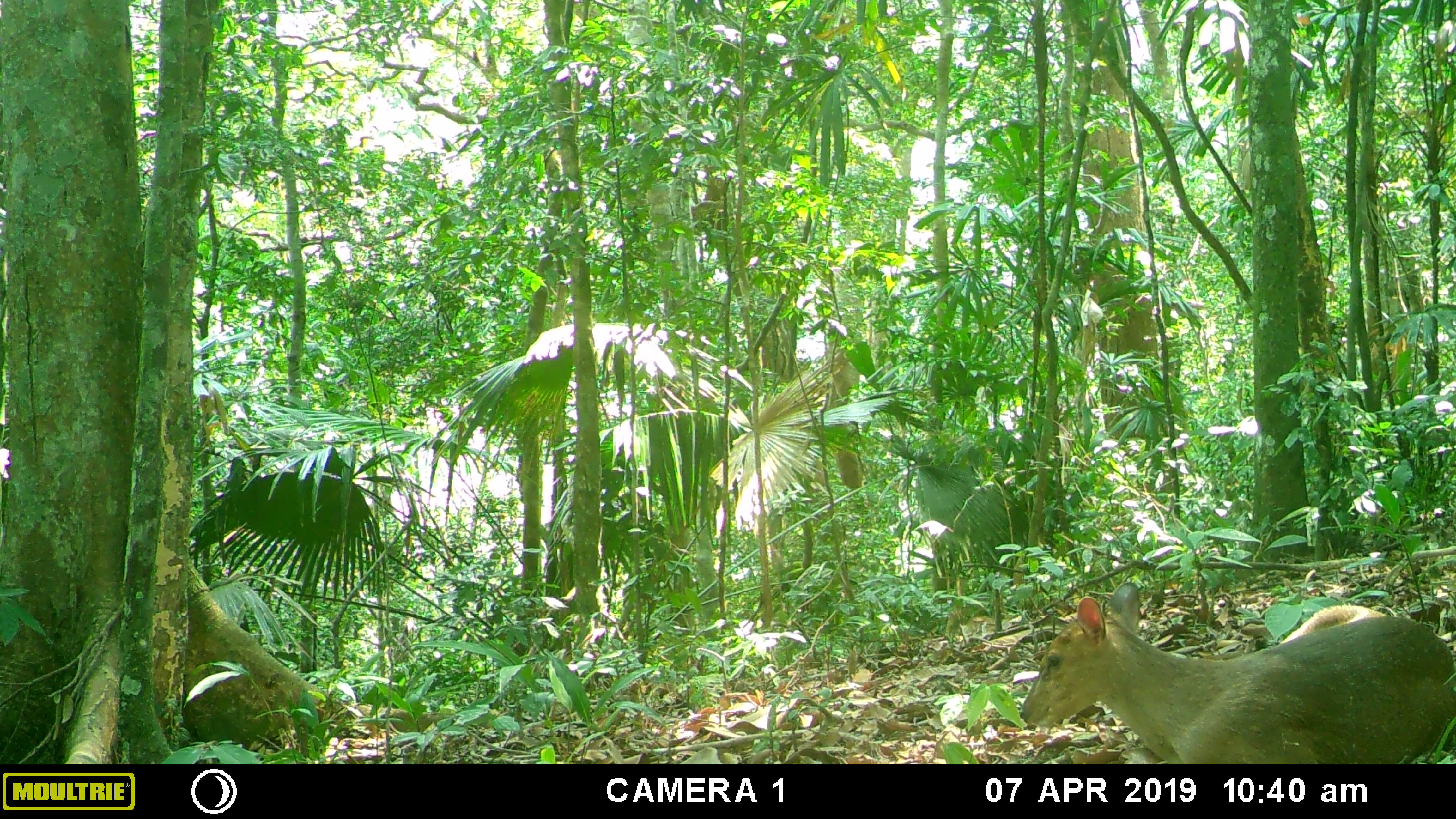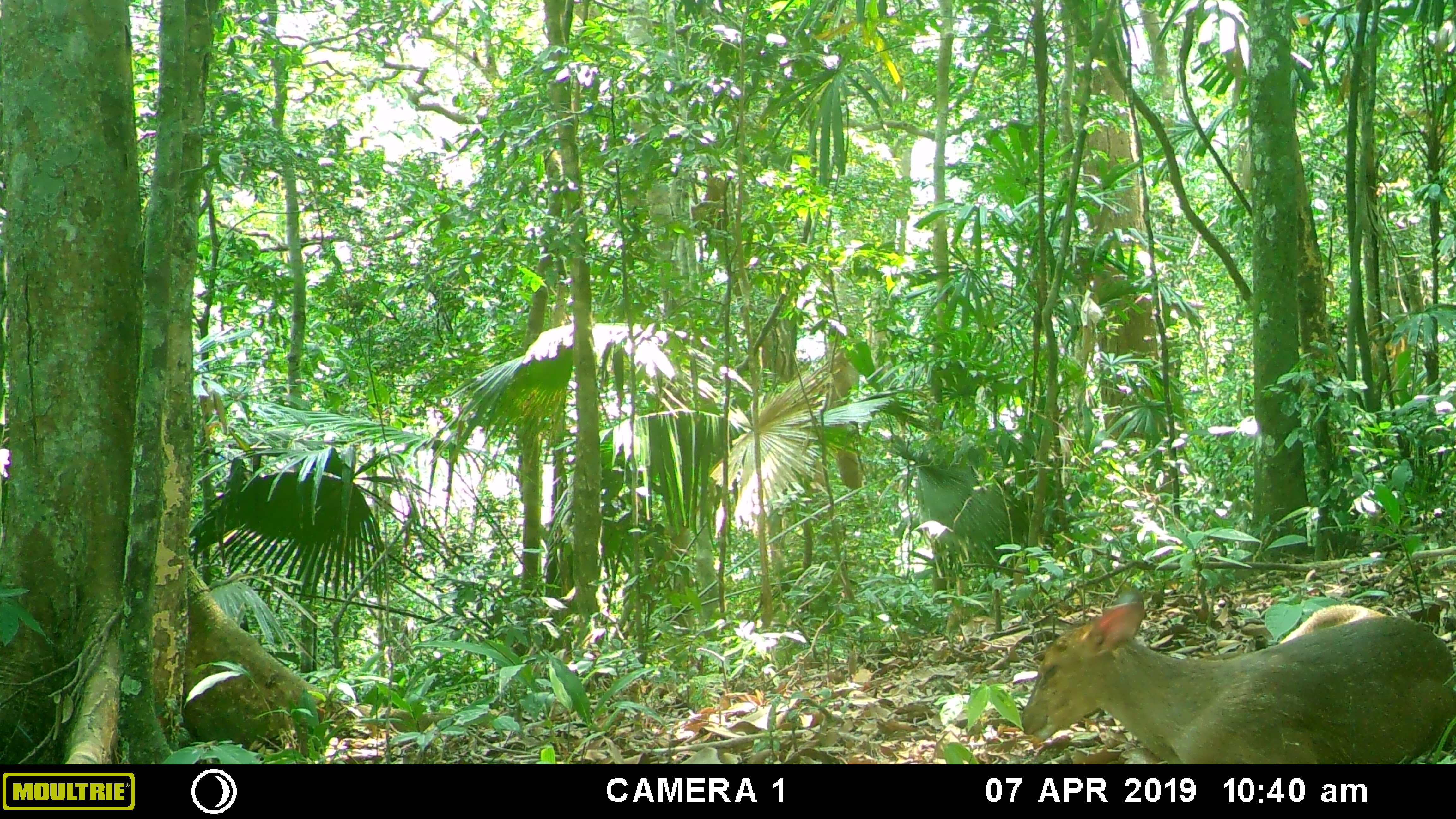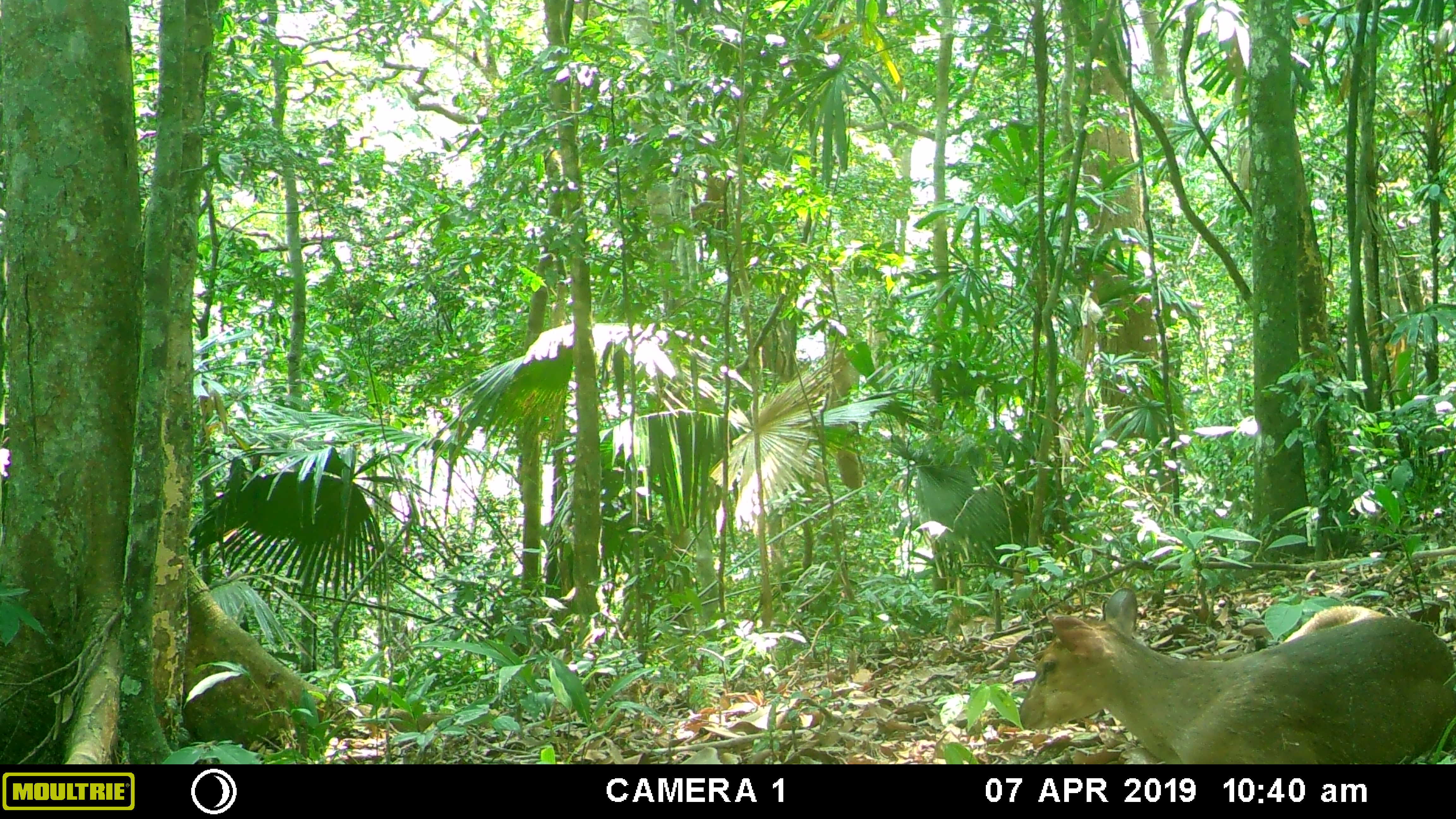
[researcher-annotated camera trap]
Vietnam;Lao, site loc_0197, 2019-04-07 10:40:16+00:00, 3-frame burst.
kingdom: Animalia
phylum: Chordata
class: Mammalia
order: Artiodactyla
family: Cervidae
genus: Muntiacus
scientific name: Muntiacus vuquangensis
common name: large-antlered muntjac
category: large antlered muntjac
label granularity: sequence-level